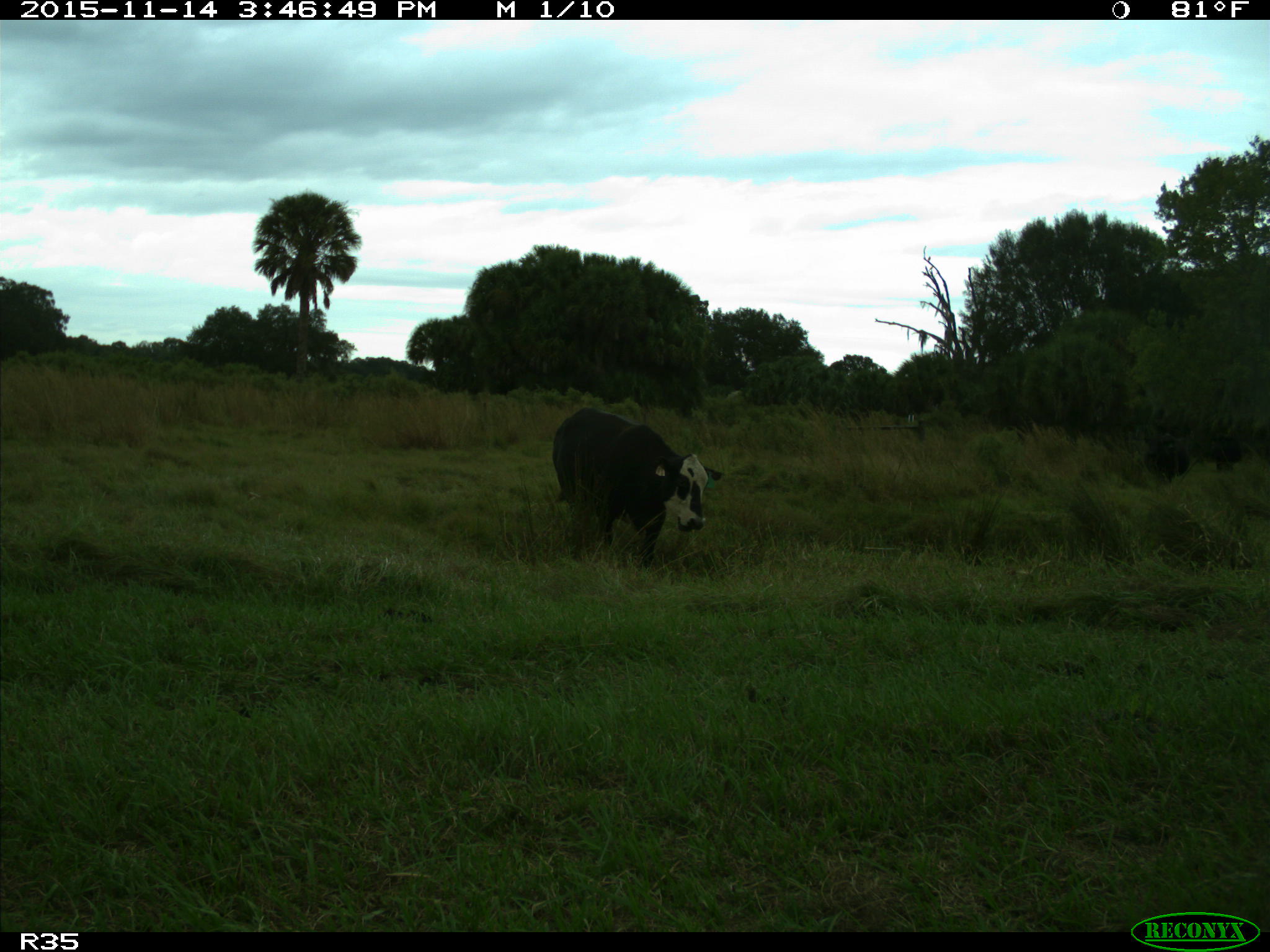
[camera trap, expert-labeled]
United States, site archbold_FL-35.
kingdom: Animalia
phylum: Chordata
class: Mammalia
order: Artiodactyla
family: Bovidae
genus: Bos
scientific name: Bos taurus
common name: domestic cow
Bos taurus (domestic cow).